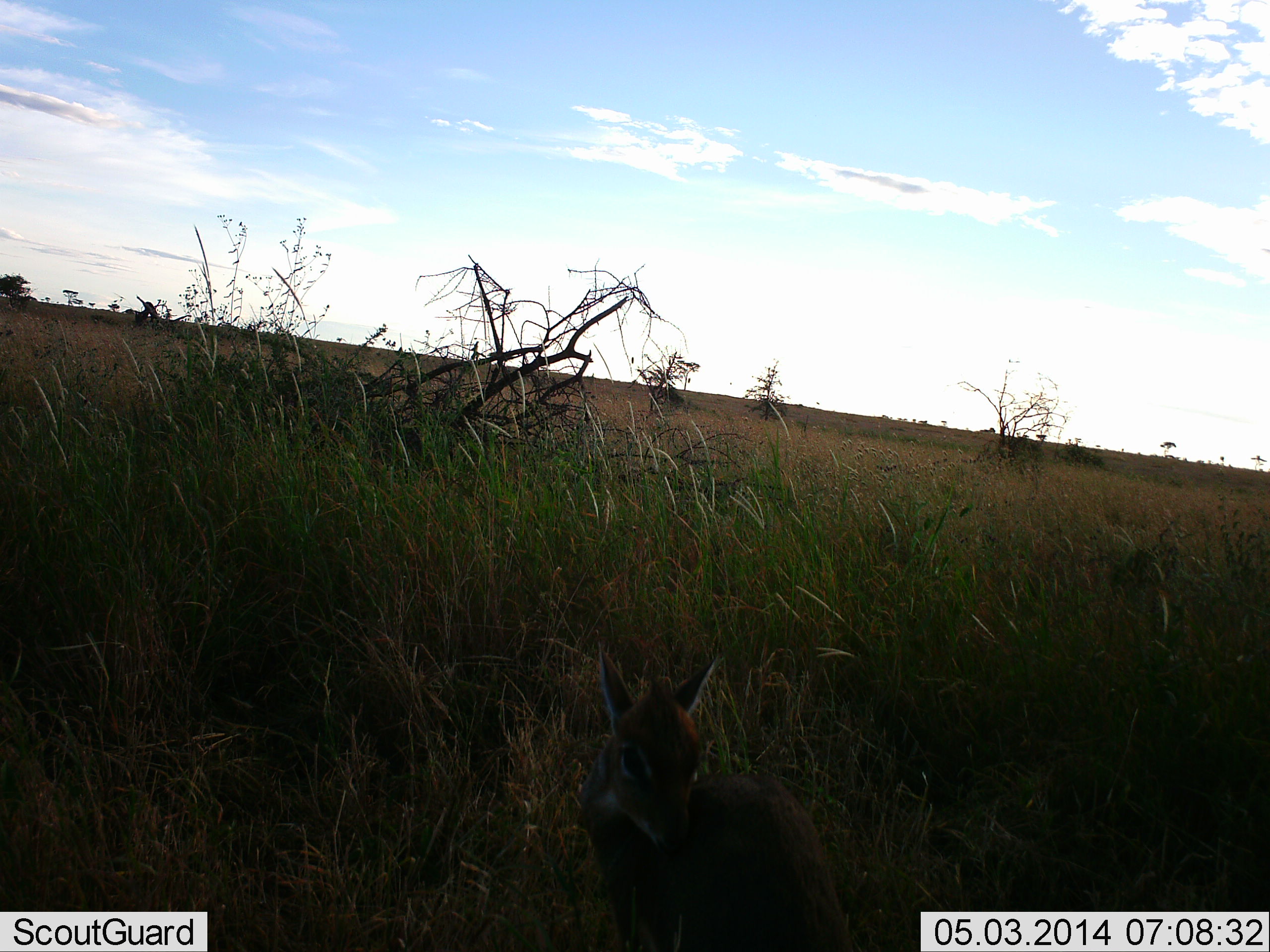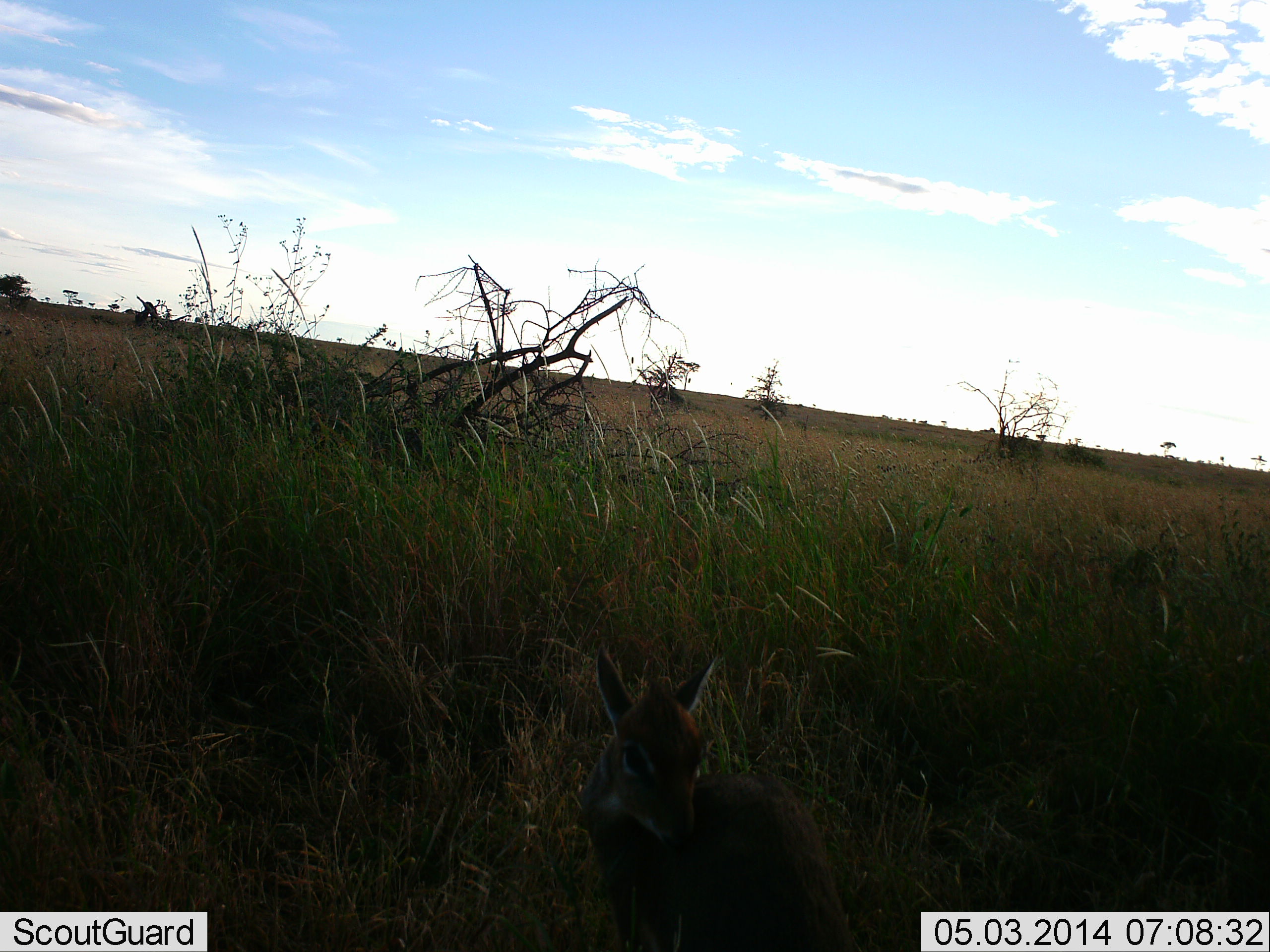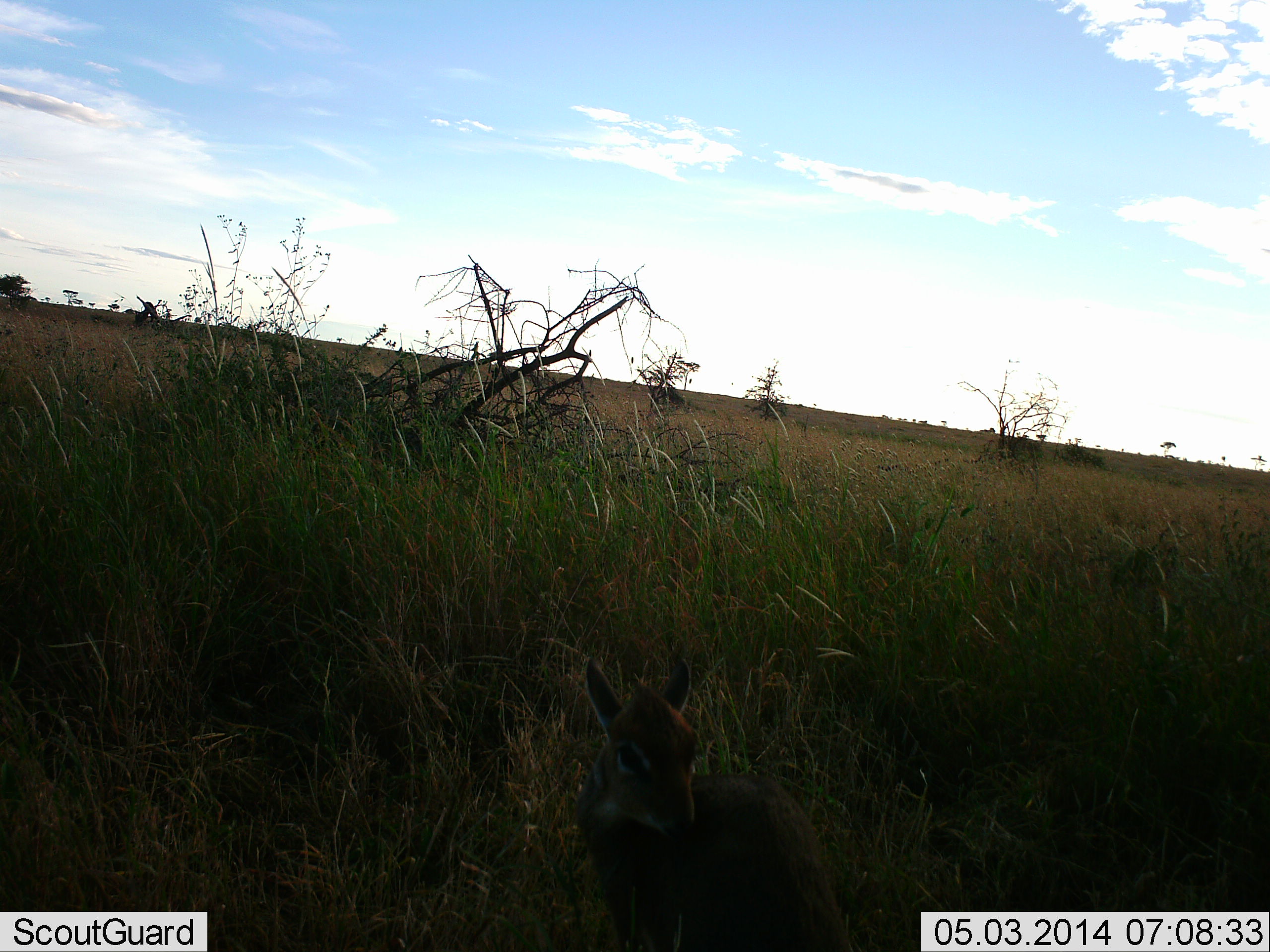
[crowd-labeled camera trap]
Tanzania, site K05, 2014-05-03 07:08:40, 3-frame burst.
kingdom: Animalia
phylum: Chordata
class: Mammalia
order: Artiodactyla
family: Bovidae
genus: Madoqua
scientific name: Madoqua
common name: dikdik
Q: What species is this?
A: Dikdik (Madoqua).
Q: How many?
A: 1.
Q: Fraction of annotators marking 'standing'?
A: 50%.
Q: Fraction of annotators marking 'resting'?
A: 50%.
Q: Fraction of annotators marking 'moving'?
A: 10%.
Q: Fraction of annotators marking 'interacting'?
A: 0%.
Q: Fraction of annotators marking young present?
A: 0%.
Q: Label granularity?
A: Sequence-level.